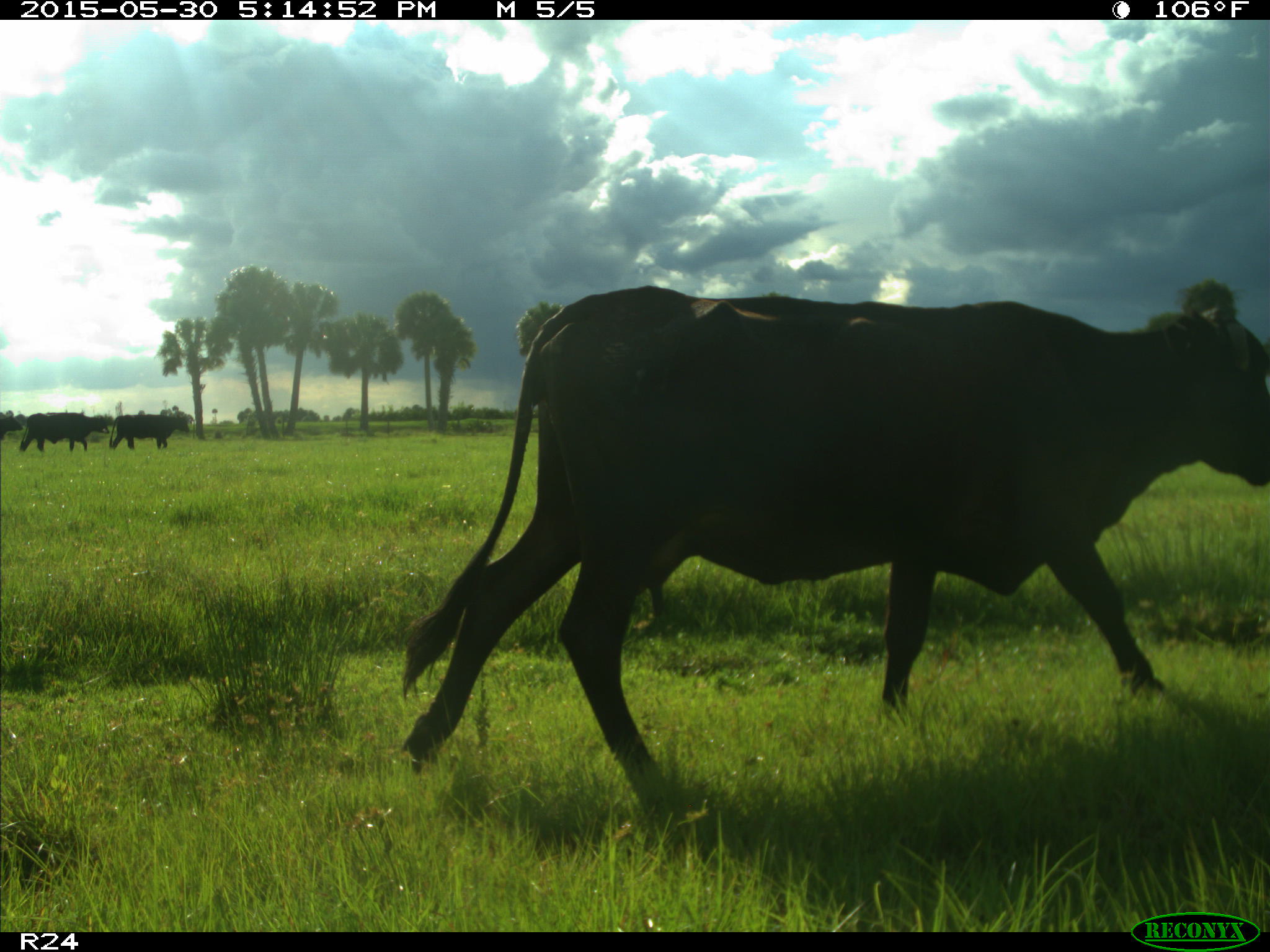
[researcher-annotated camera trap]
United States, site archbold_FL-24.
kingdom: Animalia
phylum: Chordata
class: Mammalia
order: Artiodactyla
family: Bovidae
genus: Bos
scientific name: Bos taurus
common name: domestic cow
Bos taurus (domestic cow).